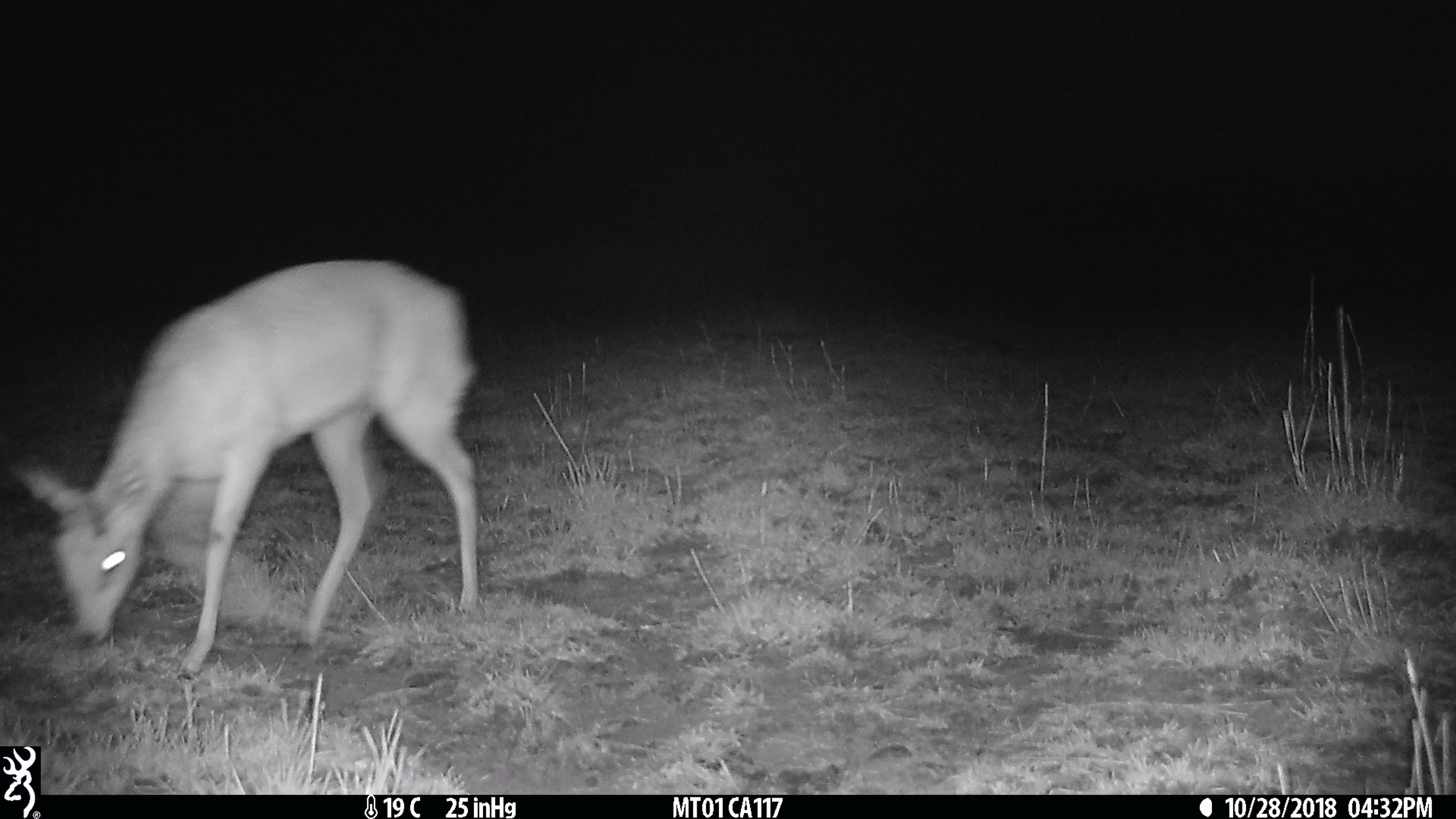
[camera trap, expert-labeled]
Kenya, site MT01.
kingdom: Animalia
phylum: Chordata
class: Mammalia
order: Artiodactyla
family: Bovidae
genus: Ourebia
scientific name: Ourebia ourebi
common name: oribi